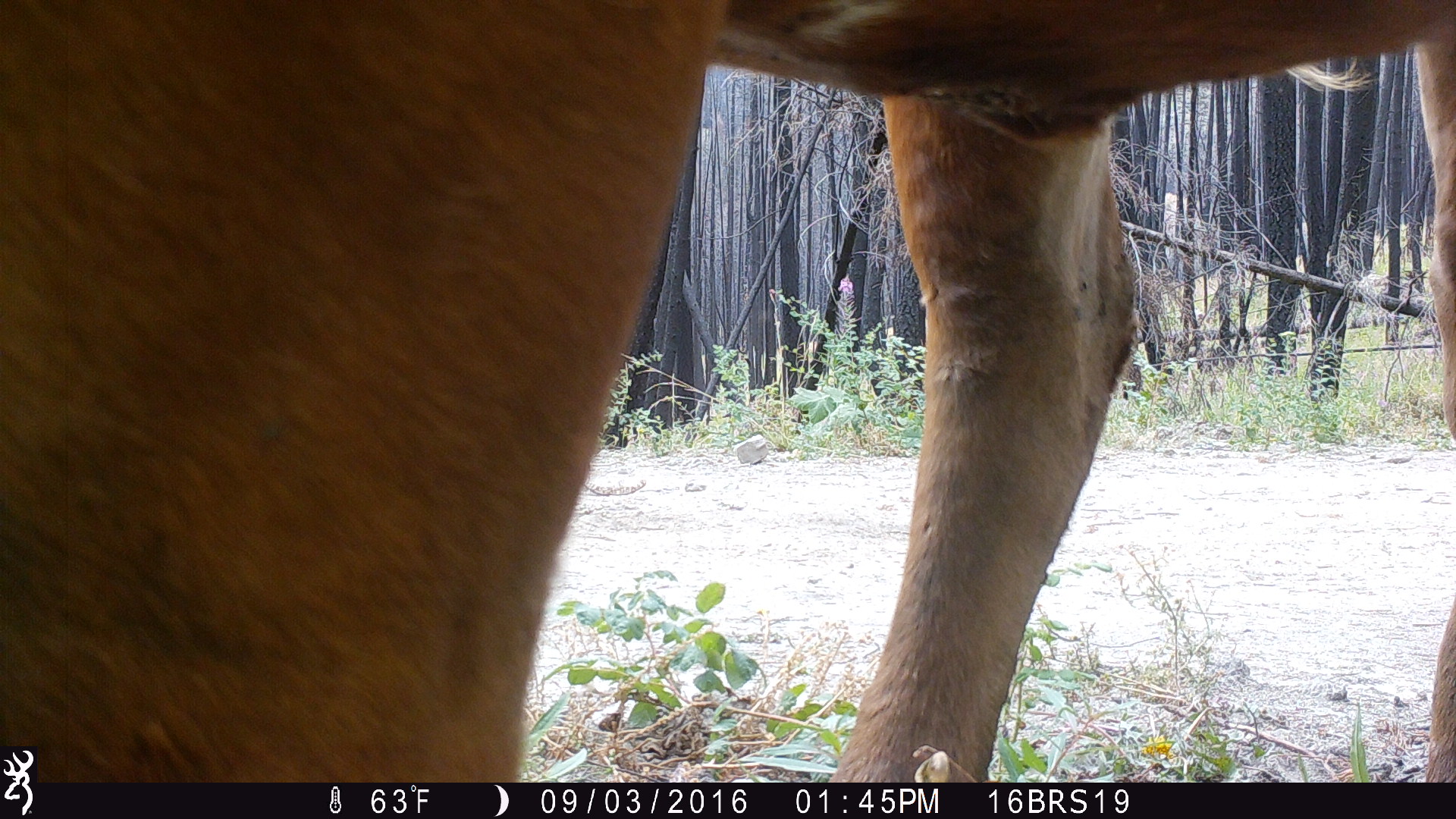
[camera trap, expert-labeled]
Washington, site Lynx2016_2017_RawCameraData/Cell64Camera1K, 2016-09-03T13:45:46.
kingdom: Animalia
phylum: Chordata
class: Mammalia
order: Artiodactyla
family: Bovidae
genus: Bos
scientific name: Bos taurus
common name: domestic cattle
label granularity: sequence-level